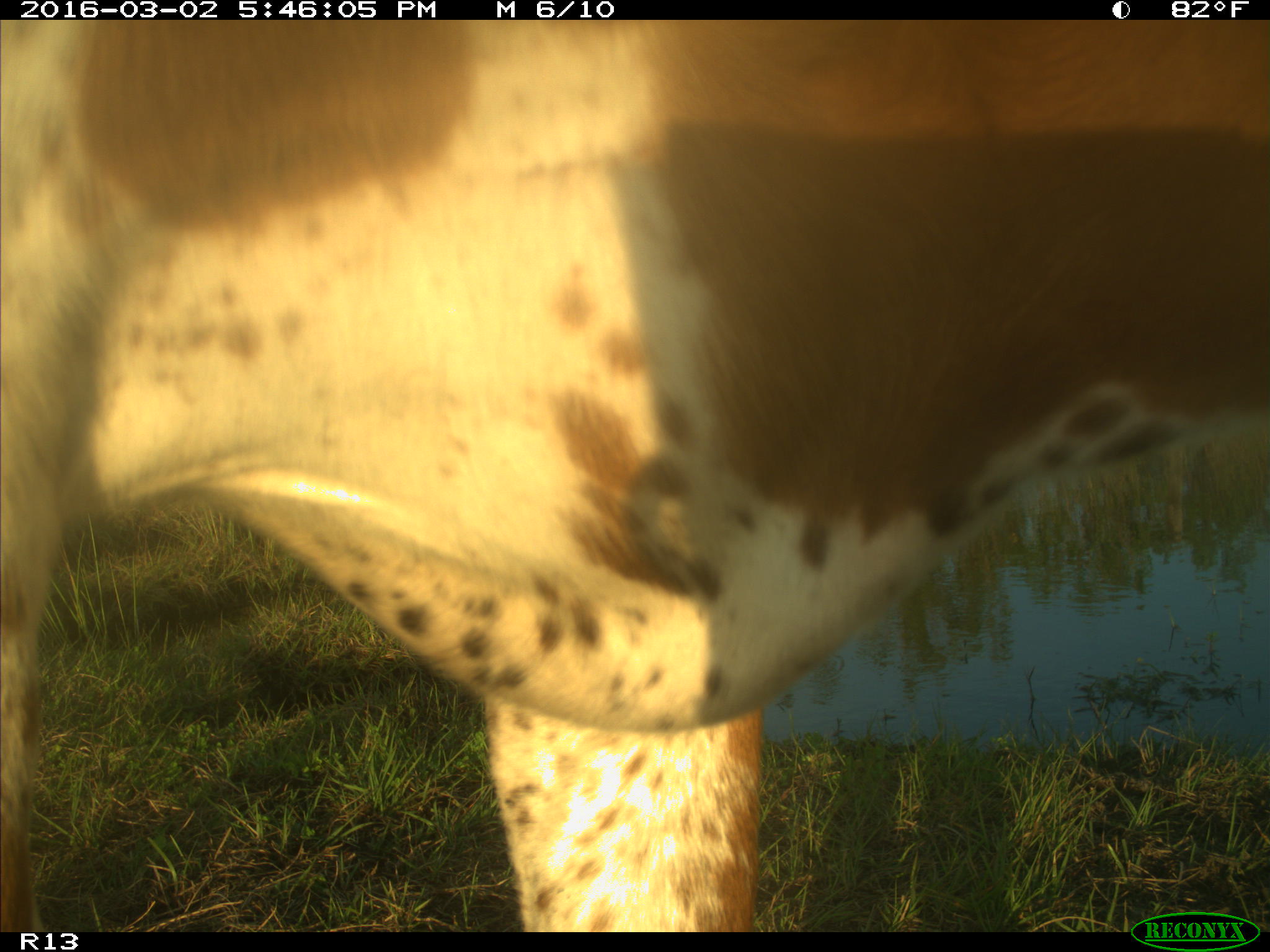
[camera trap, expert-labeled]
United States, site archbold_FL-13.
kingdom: Animalia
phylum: Chordata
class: Mammalia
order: Artiodactyla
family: Bovidae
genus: Bos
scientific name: Bos taurus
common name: domestic cow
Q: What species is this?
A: Bos taurus (domestic cow).